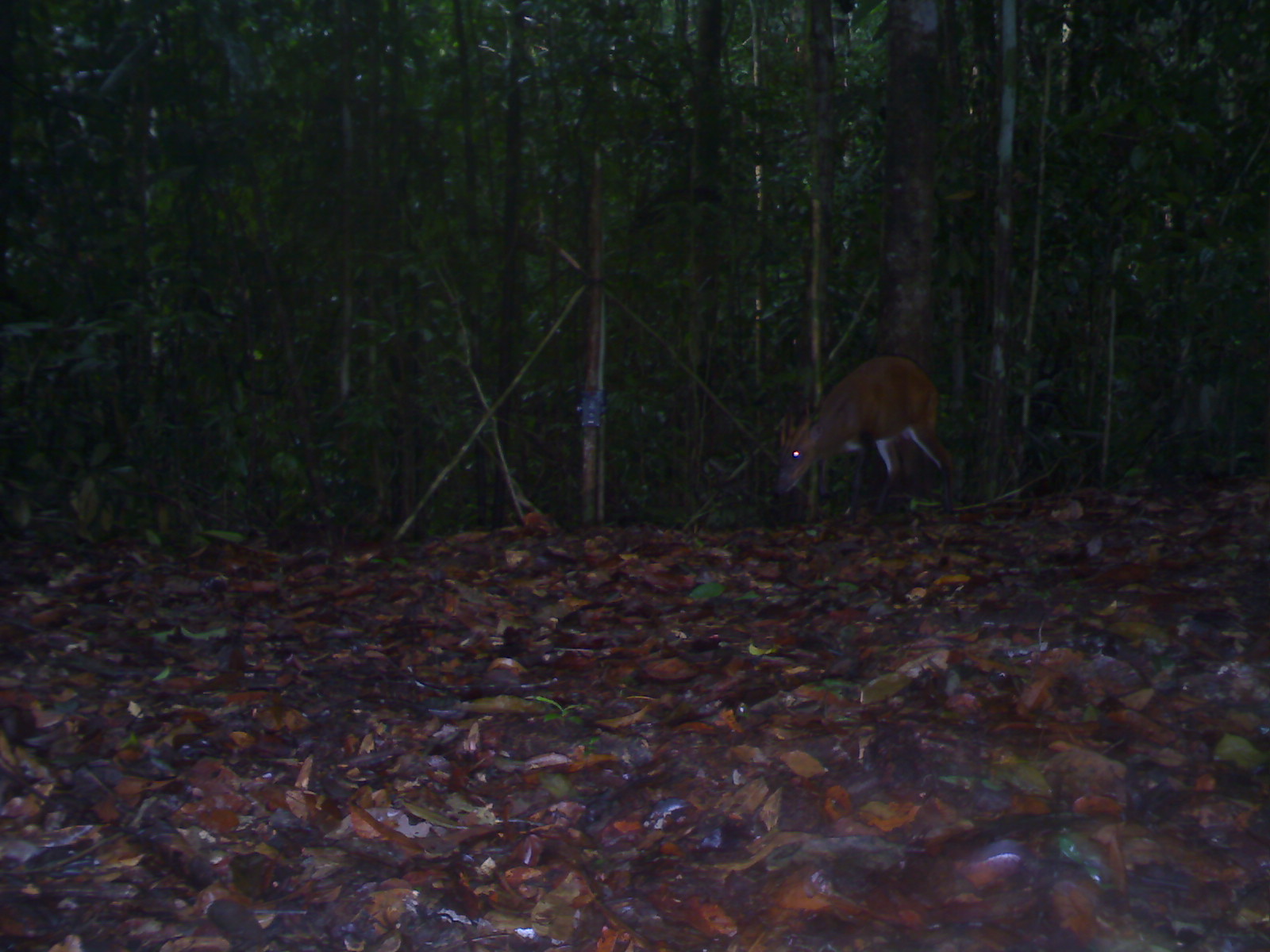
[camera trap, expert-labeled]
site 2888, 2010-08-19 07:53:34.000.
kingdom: Animalia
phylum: Chordata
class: Mammalia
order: Artiodactyla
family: Cervidae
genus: Muntiacus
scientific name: Muntiacus muntjak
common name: southern red muntjac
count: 1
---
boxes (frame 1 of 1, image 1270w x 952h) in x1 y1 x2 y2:
muntiacus muntjak: 773 353 954 519